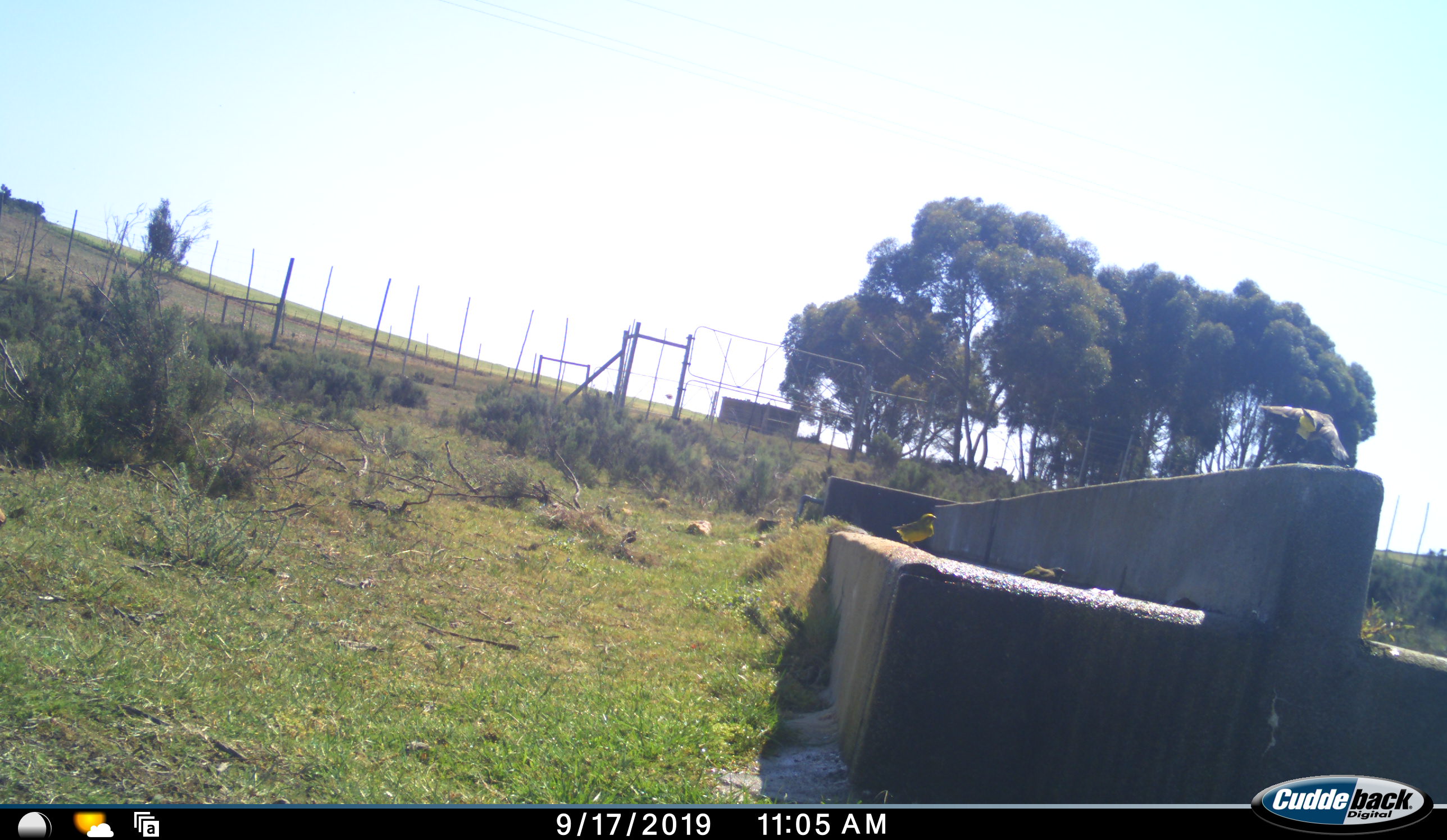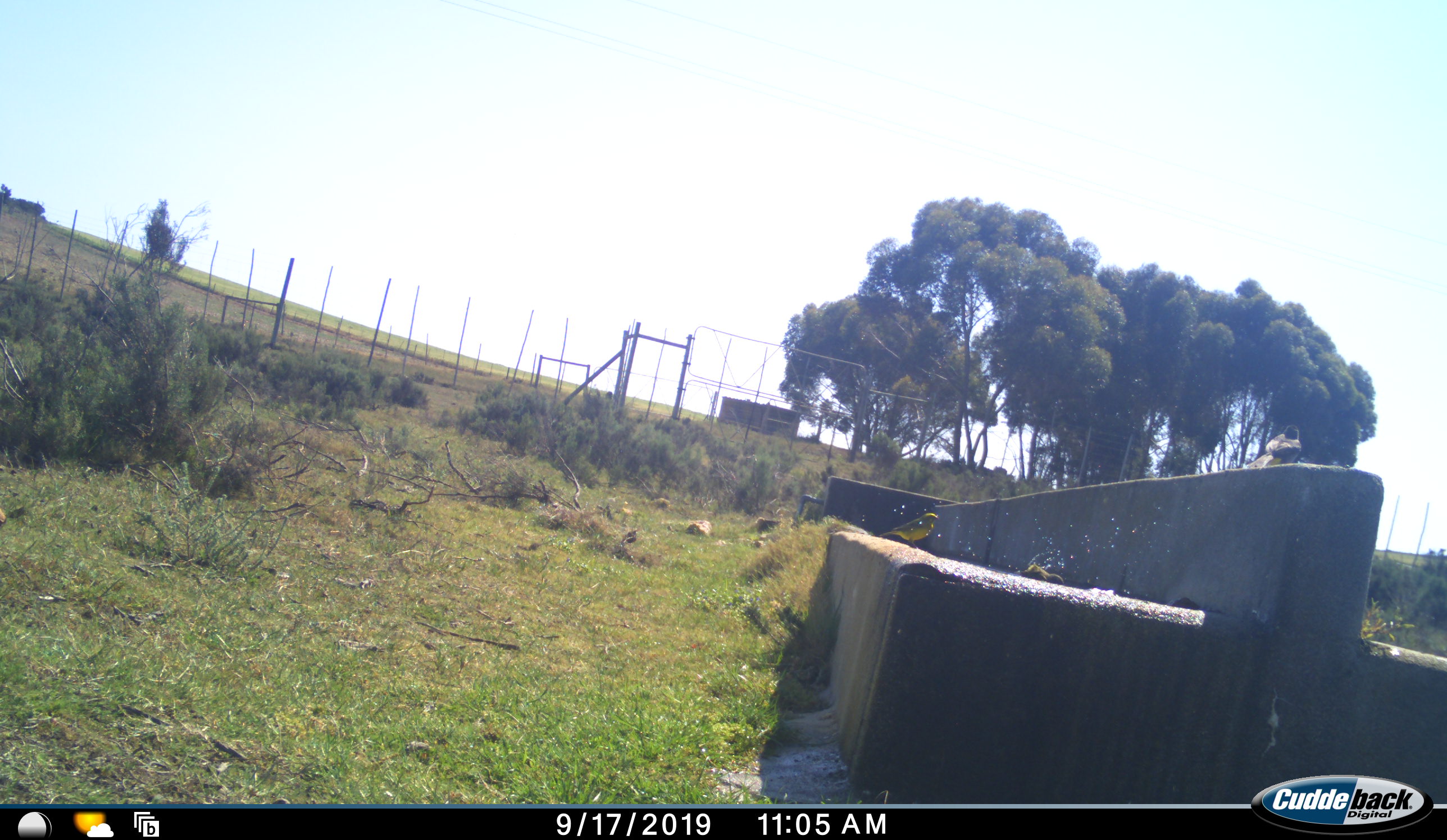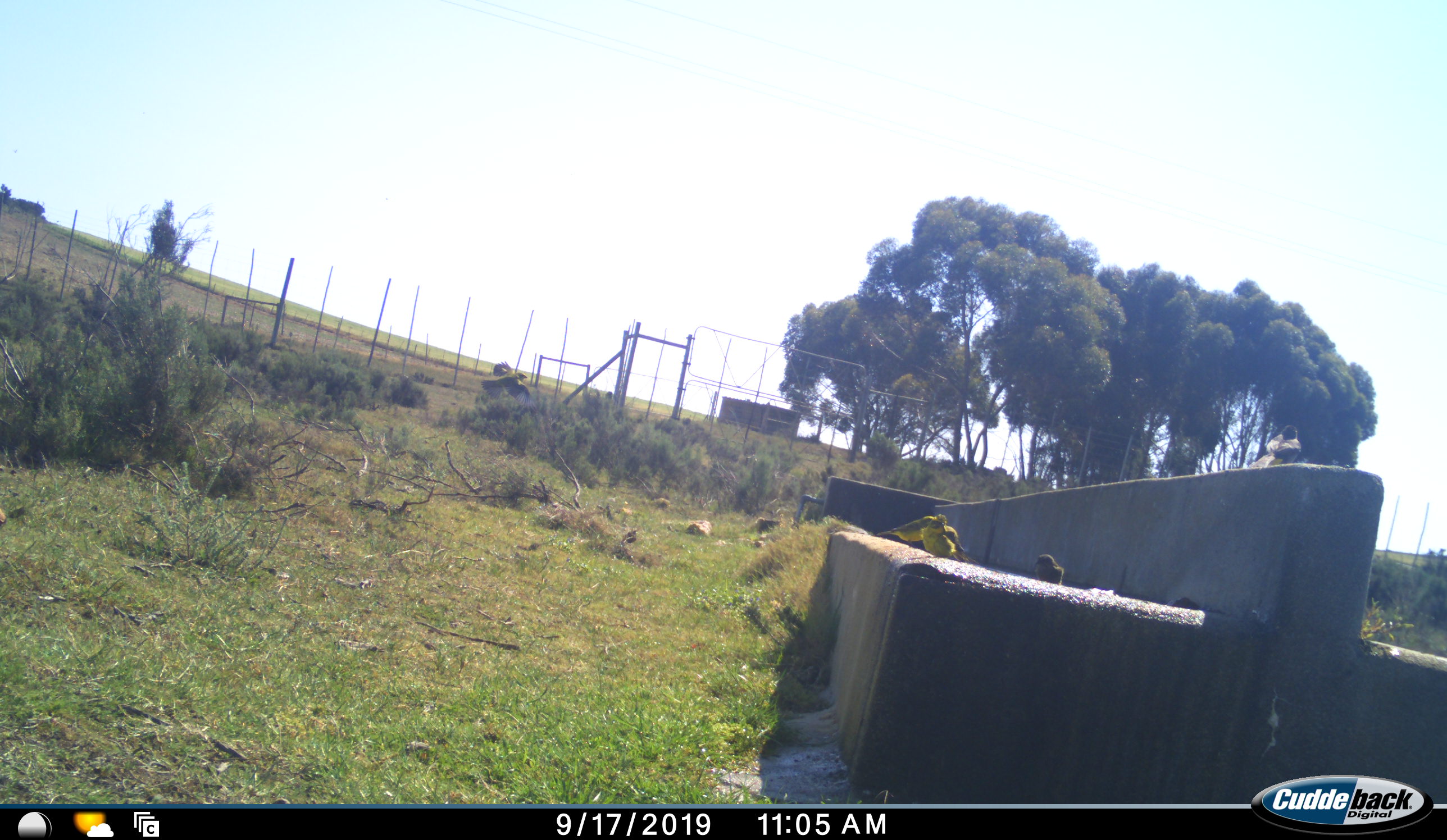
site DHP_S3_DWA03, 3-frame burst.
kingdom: Animalia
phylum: Chordata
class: Aves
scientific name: Aves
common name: bird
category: birdother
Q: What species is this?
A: Birdother (bird) (Aves).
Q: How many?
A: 5.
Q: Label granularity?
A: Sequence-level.